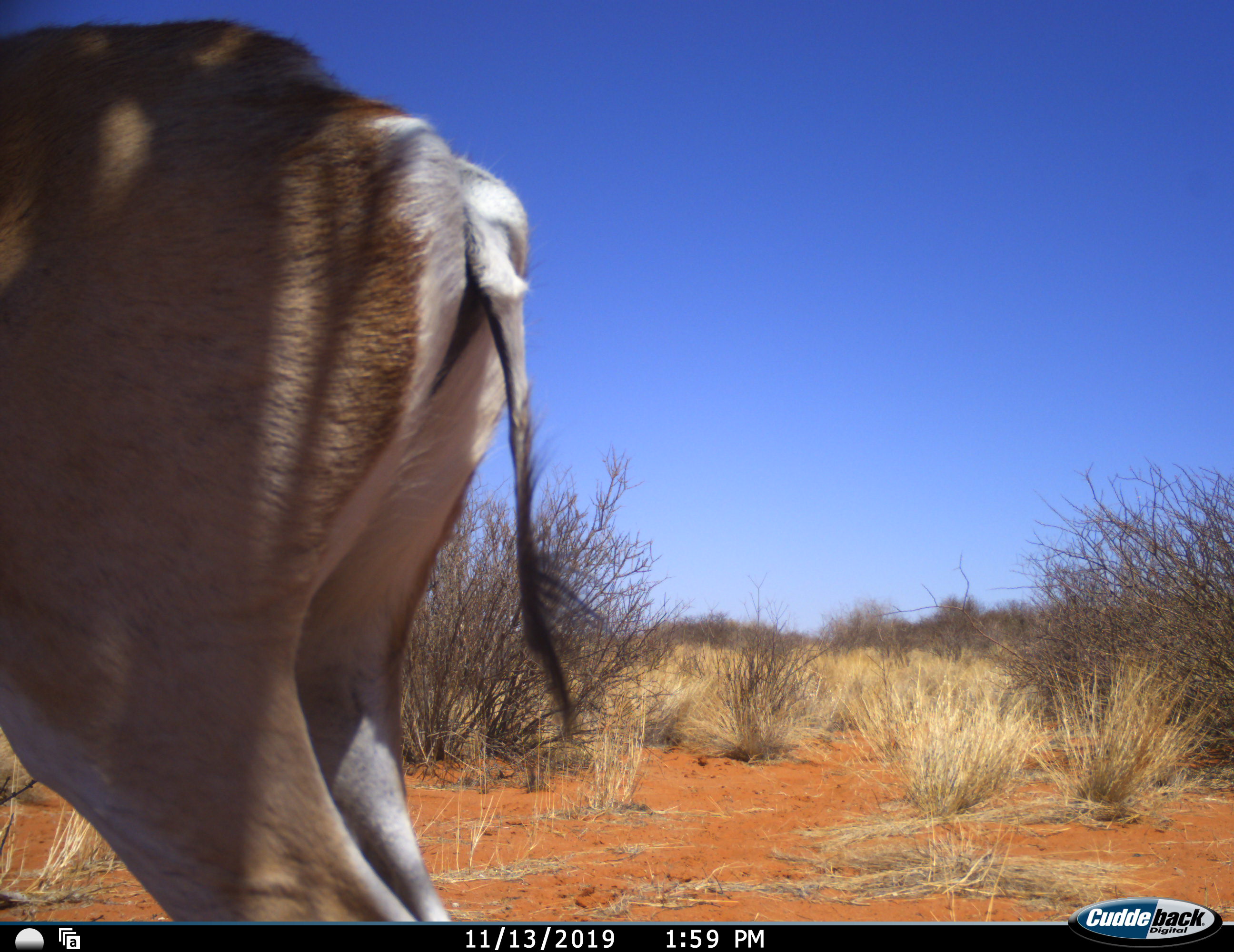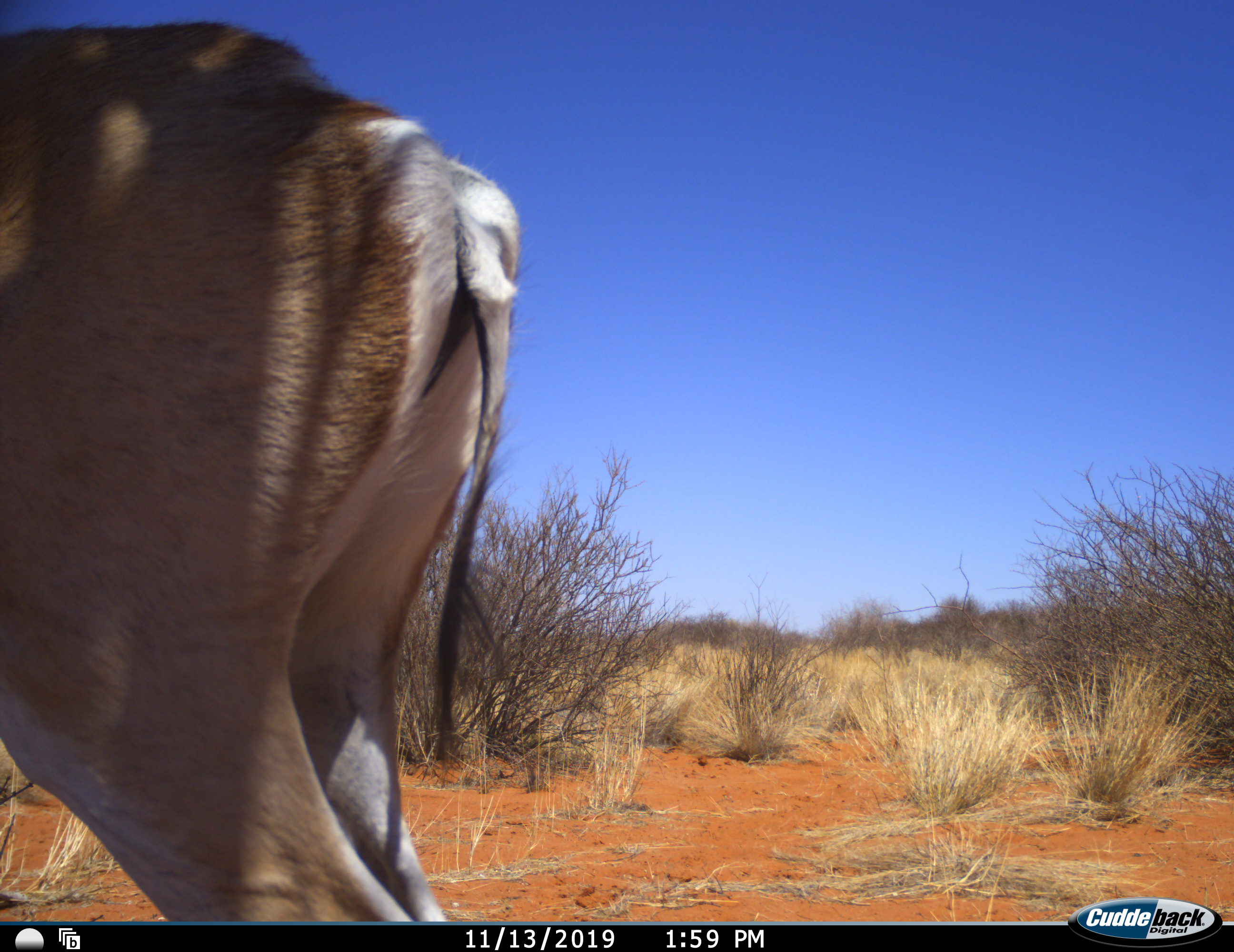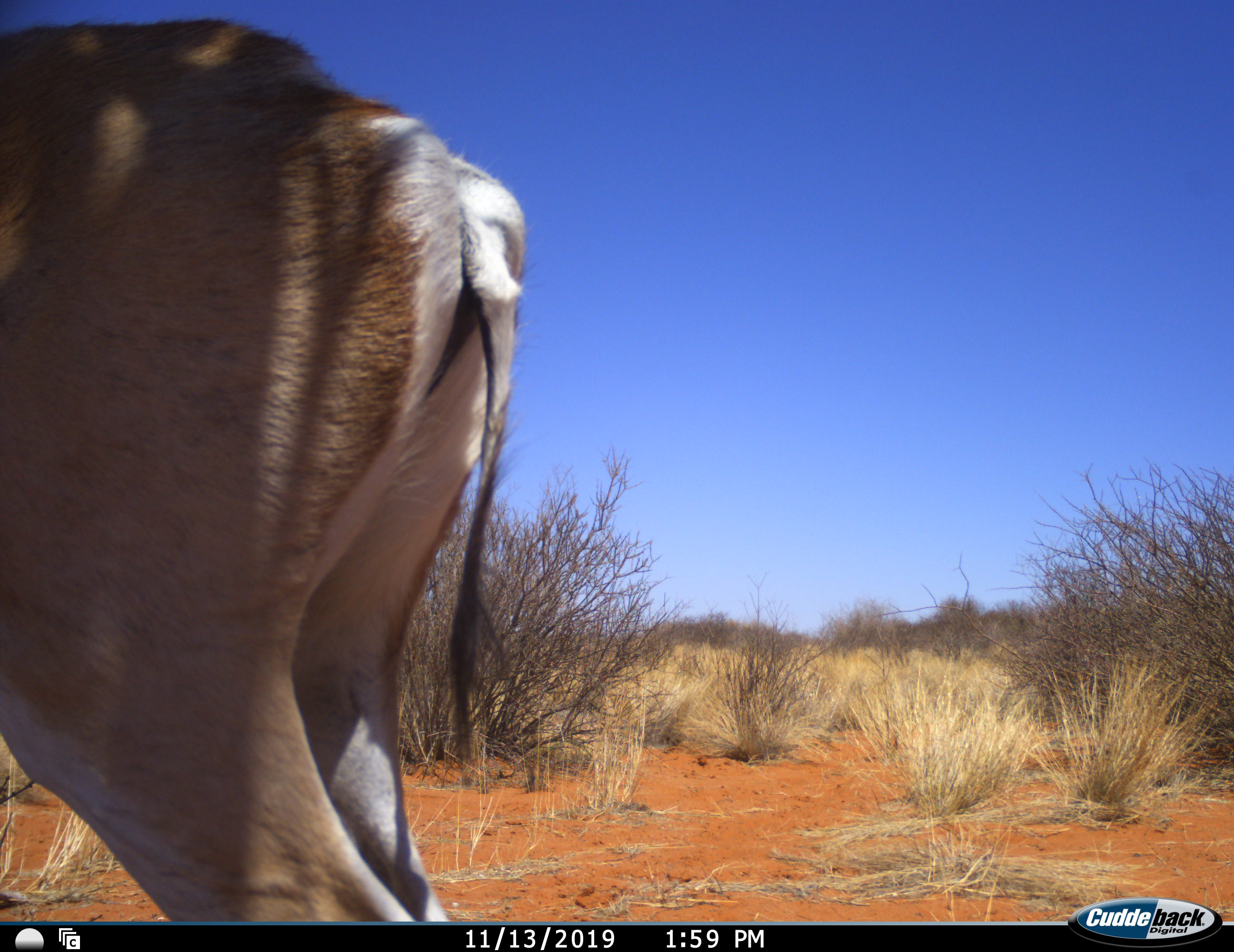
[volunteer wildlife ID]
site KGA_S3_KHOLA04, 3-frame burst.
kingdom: Animalia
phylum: Chordata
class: Mammalia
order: Artiodactyla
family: Bovidae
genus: Antidorcas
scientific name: Antidorcas marsupialis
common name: springbok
Springbok (Antidorcas marsupialis), count 1. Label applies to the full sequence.